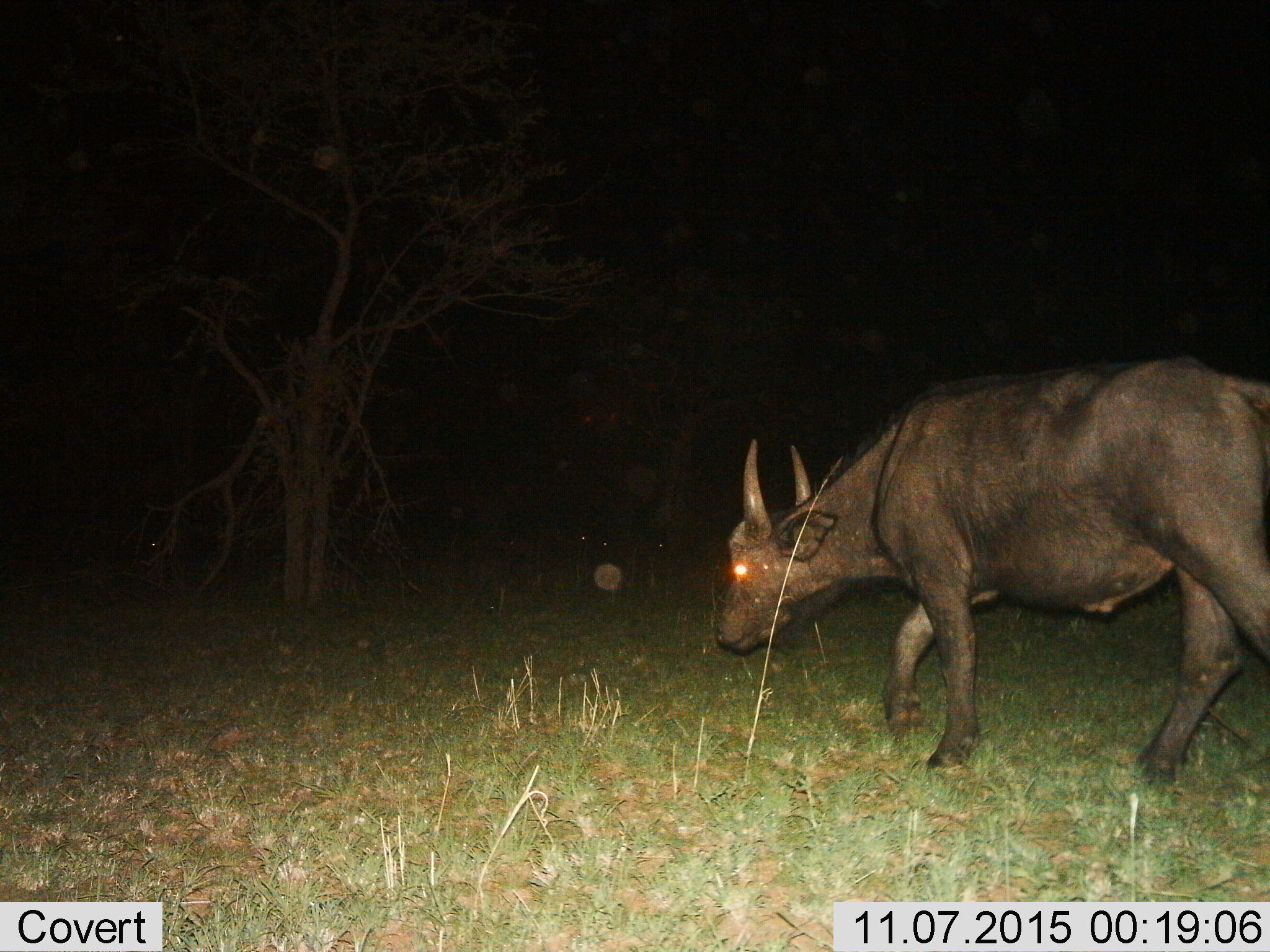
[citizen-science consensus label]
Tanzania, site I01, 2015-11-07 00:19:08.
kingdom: Animalia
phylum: Chordata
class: Mammalia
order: Artiodactyla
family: Bovidae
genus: Syncerus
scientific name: Syncerus caffer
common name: cape buffalo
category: buffalo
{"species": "buffalo (cape buffalo) (Syncerus caffer)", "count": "1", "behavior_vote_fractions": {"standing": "33%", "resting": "0%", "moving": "89%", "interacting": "0%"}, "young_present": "0%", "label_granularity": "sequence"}